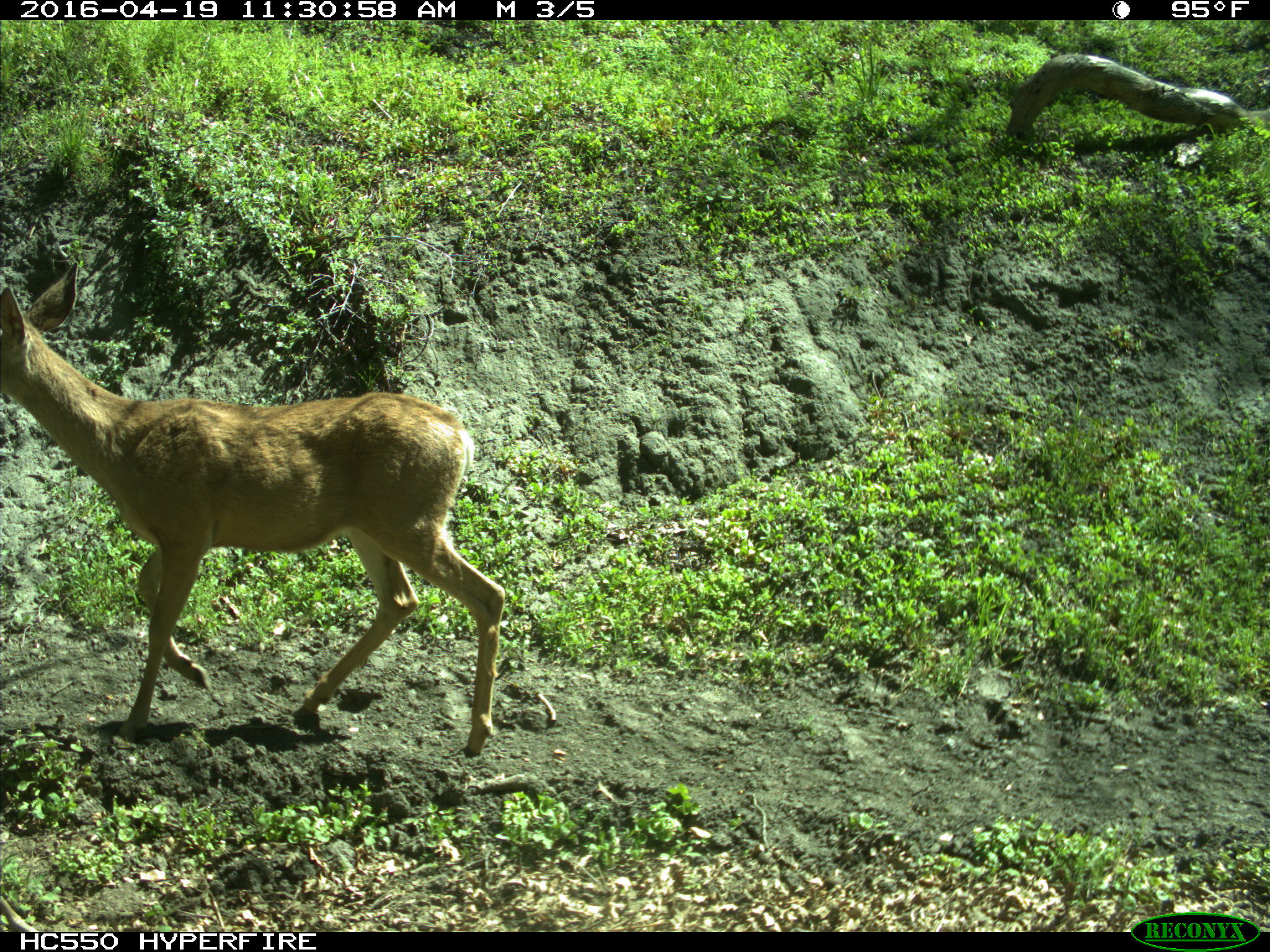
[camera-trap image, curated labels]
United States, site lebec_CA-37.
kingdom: Animalia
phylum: Chordata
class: Mammalia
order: Artiodactyla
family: Cervidae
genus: Odocoileus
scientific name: Odocoileus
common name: deer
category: unidentified deer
Unidentified deer (deer) (Odocoileus).